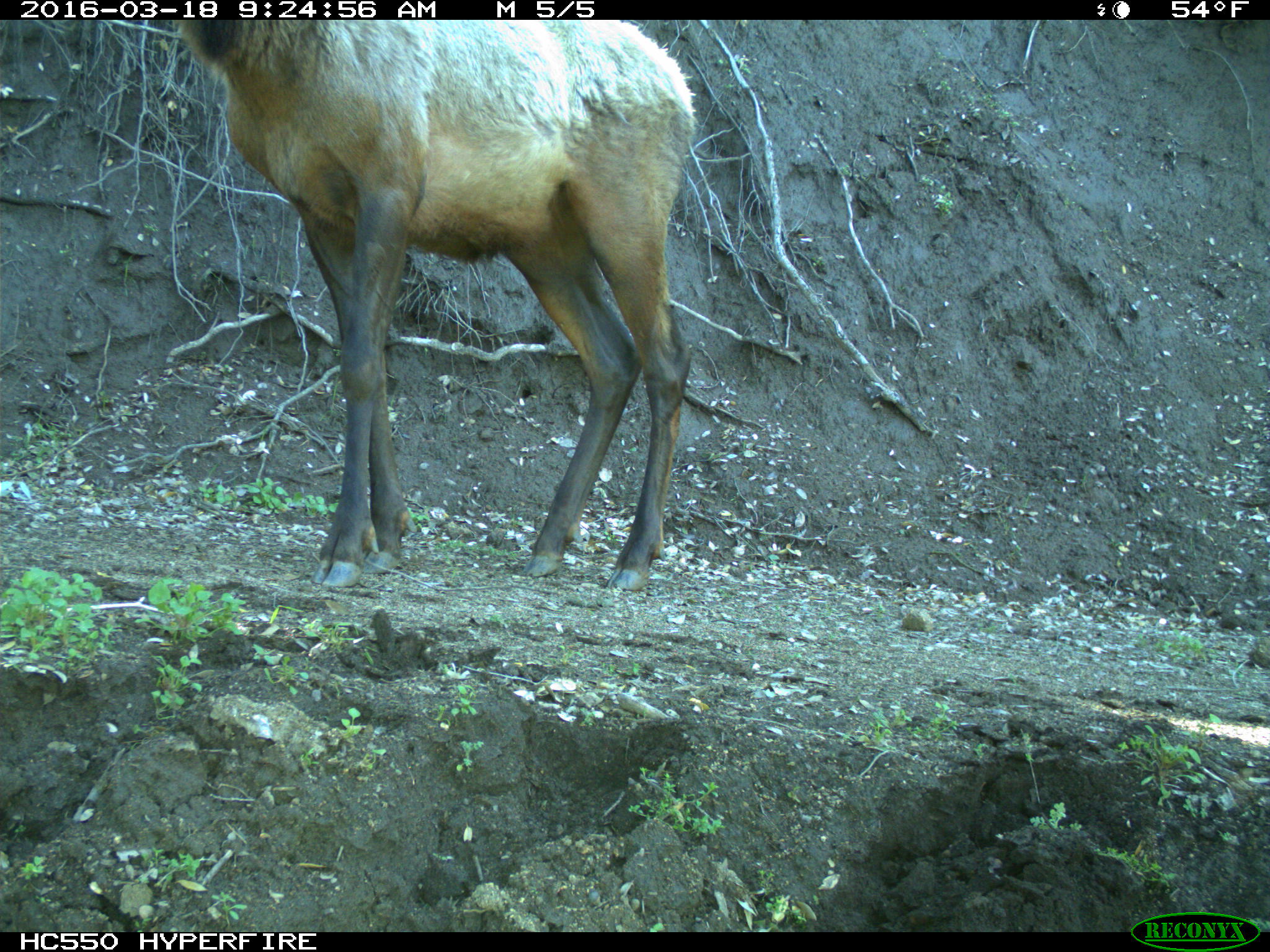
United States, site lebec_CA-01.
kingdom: Animalia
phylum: Chordata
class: Mammalia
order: Artiodactyla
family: Cervidae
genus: Cervus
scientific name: Cervus canadensis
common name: elk